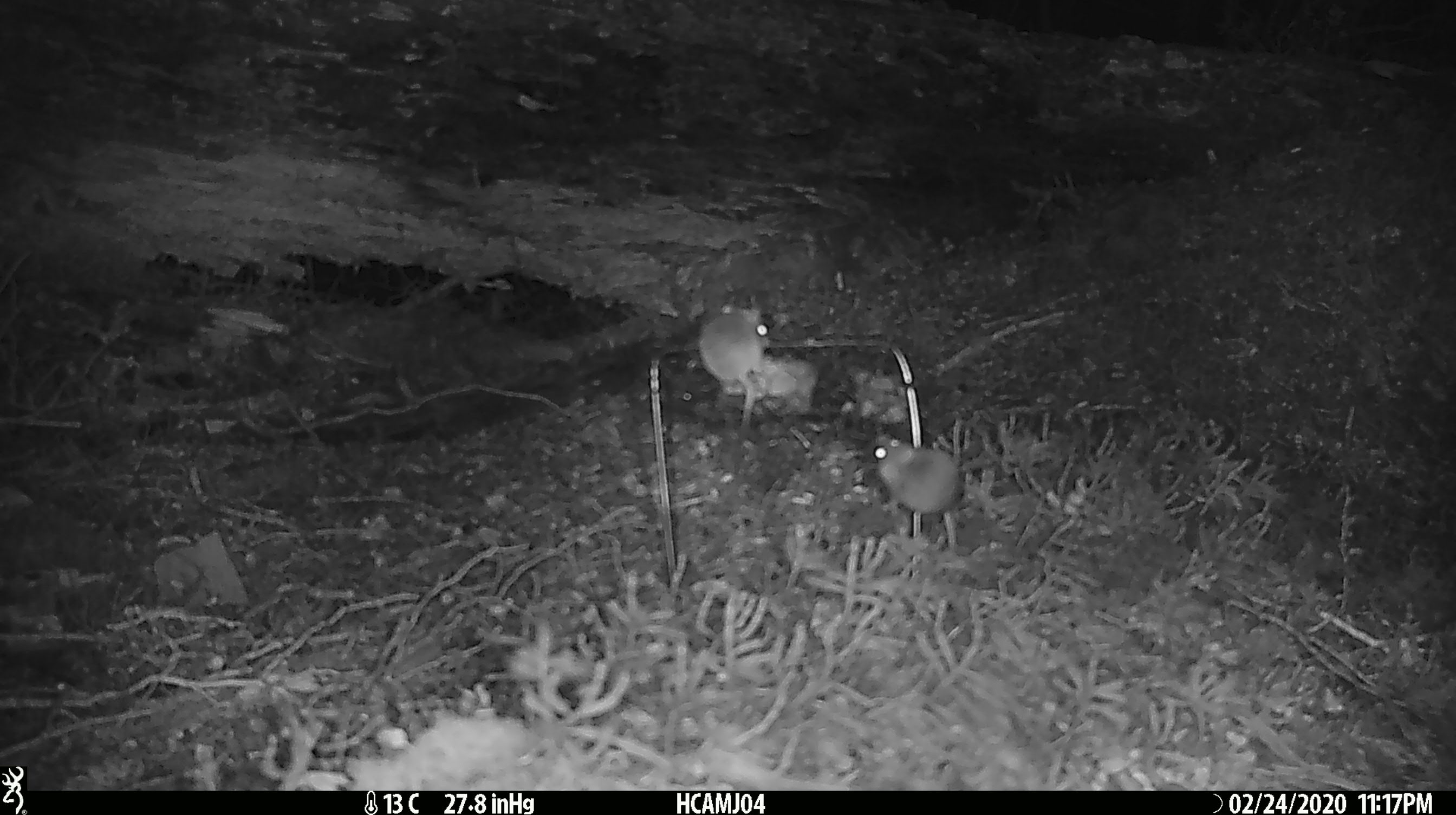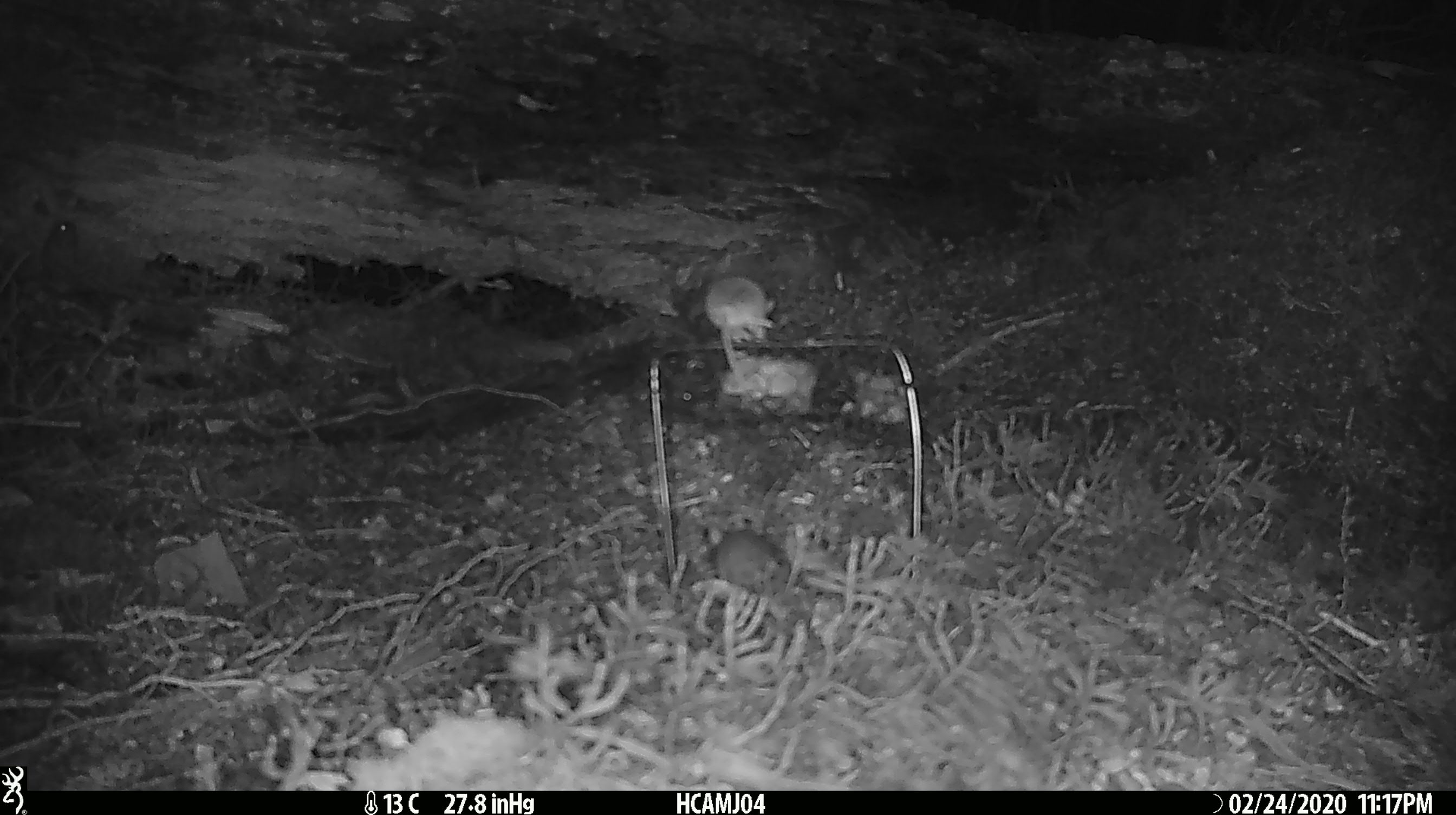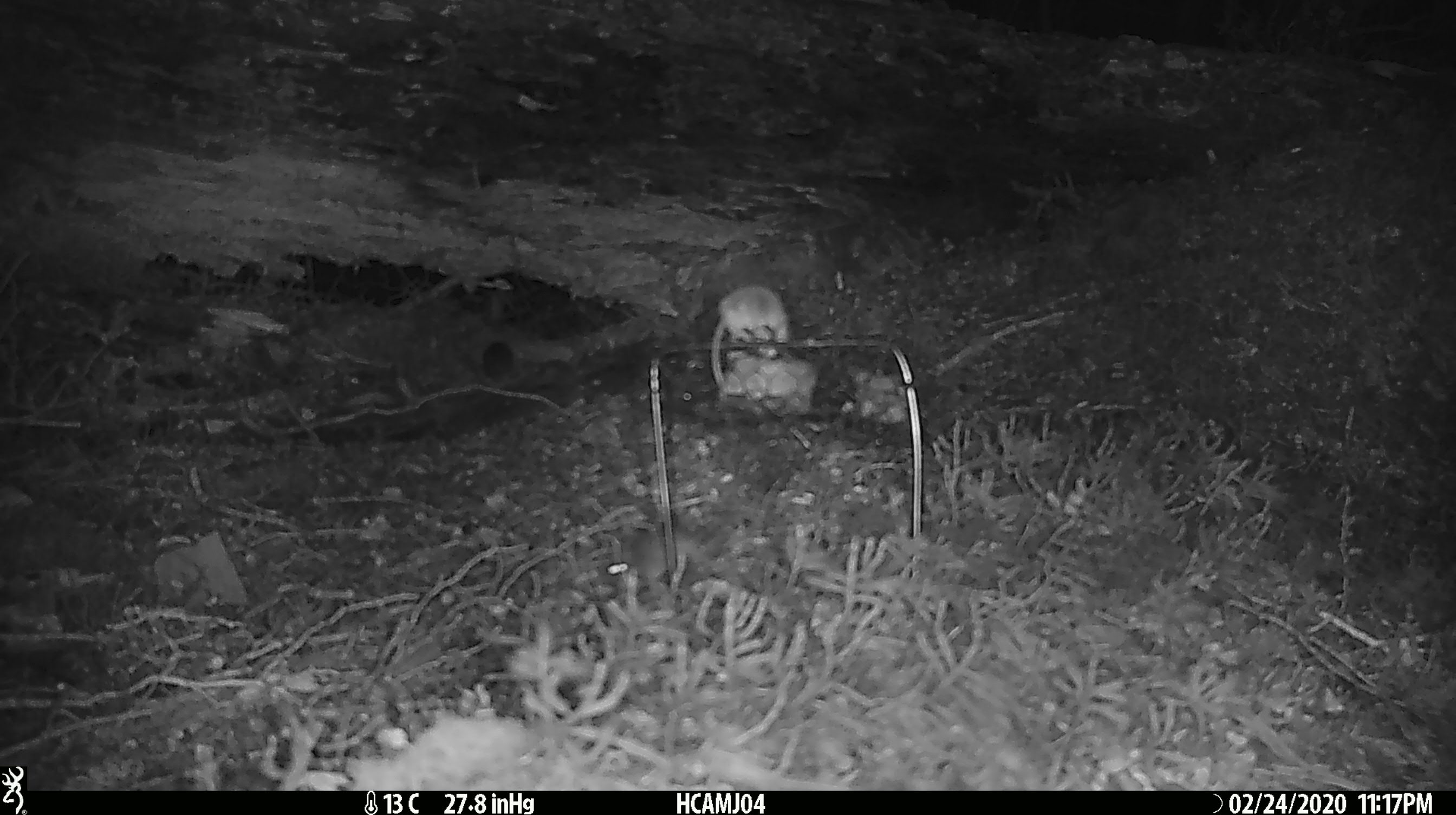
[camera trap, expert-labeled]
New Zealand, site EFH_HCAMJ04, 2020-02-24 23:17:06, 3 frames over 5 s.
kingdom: Animalia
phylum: Chordata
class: Mammalia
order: Rodentia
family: Muridae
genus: Mus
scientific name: Mus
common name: mouse